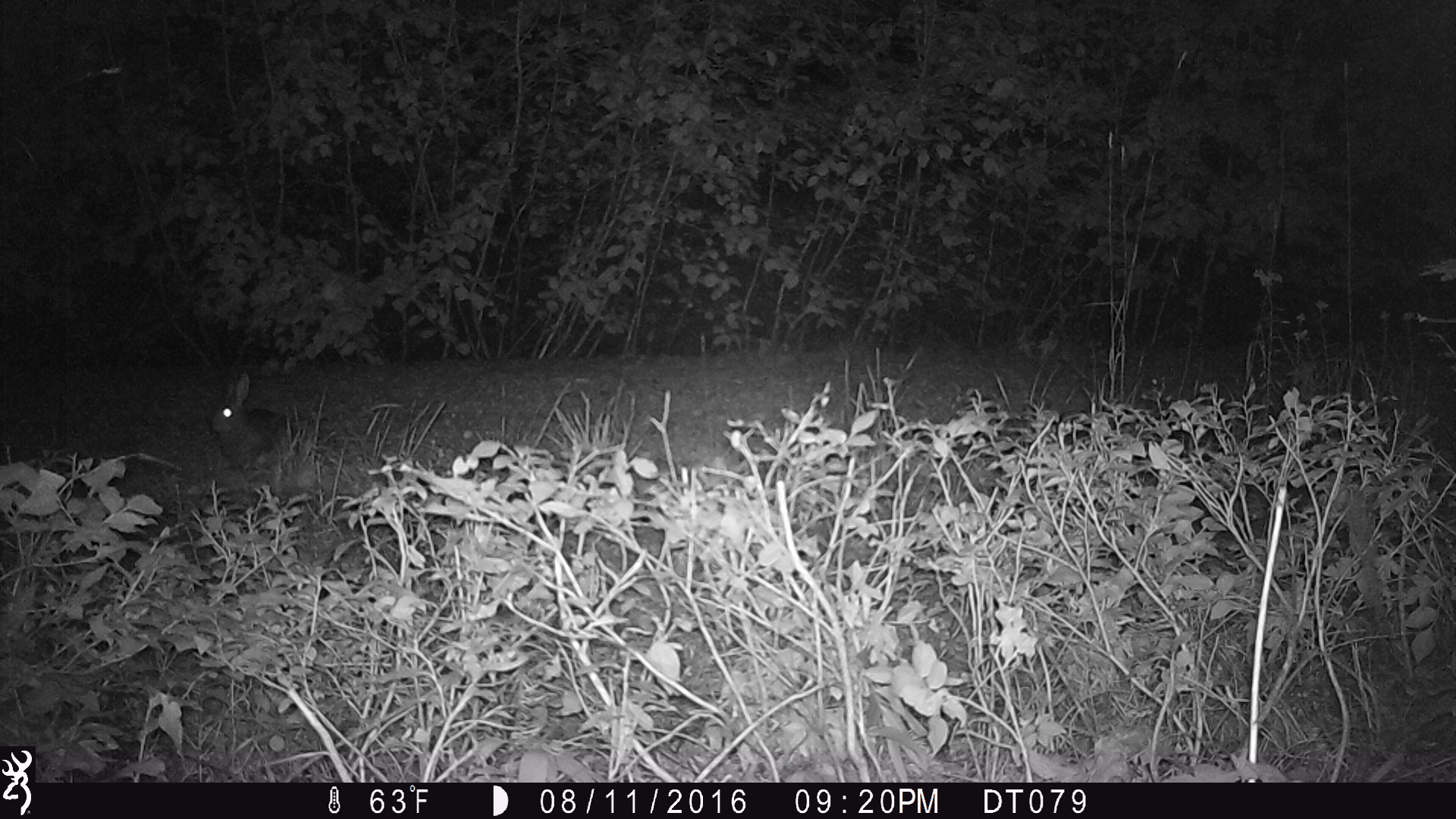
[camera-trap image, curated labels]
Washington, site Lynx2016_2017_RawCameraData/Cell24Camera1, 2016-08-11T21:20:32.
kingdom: Animalia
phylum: Chordata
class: Mammalia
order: Lagomorpha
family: Leporidae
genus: Lepus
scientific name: Lepus americanus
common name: snowshoe hare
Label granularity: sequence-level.